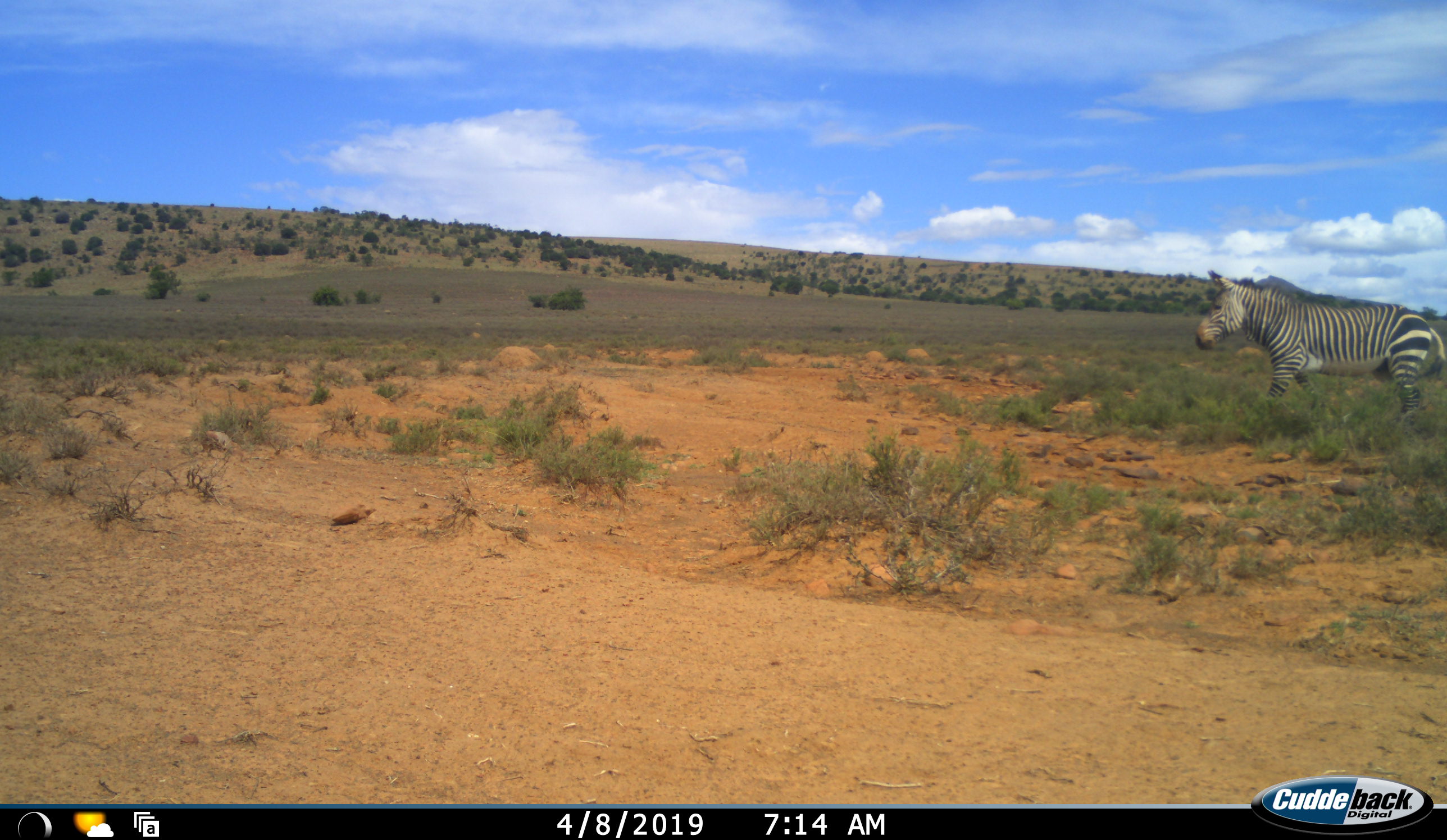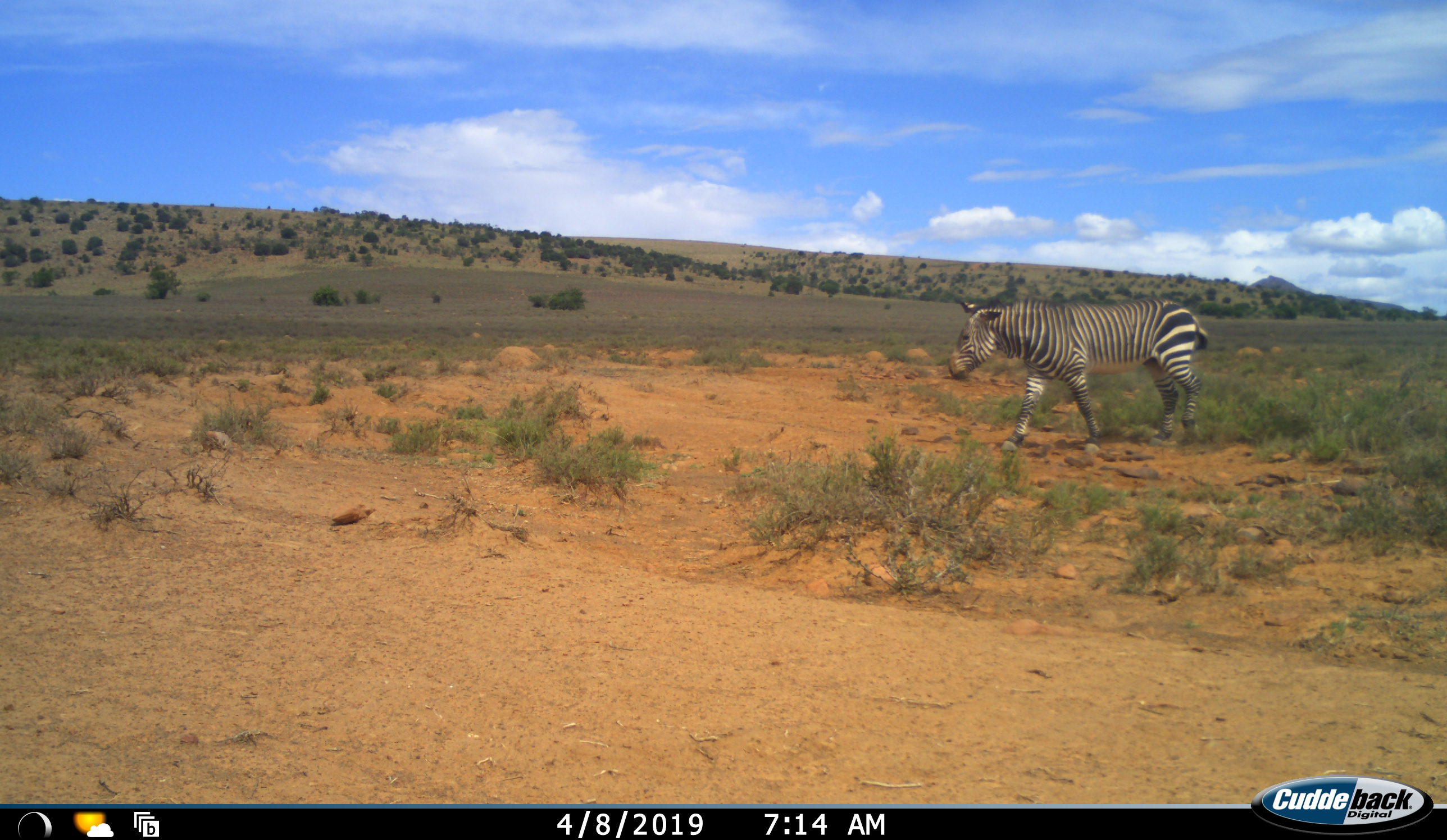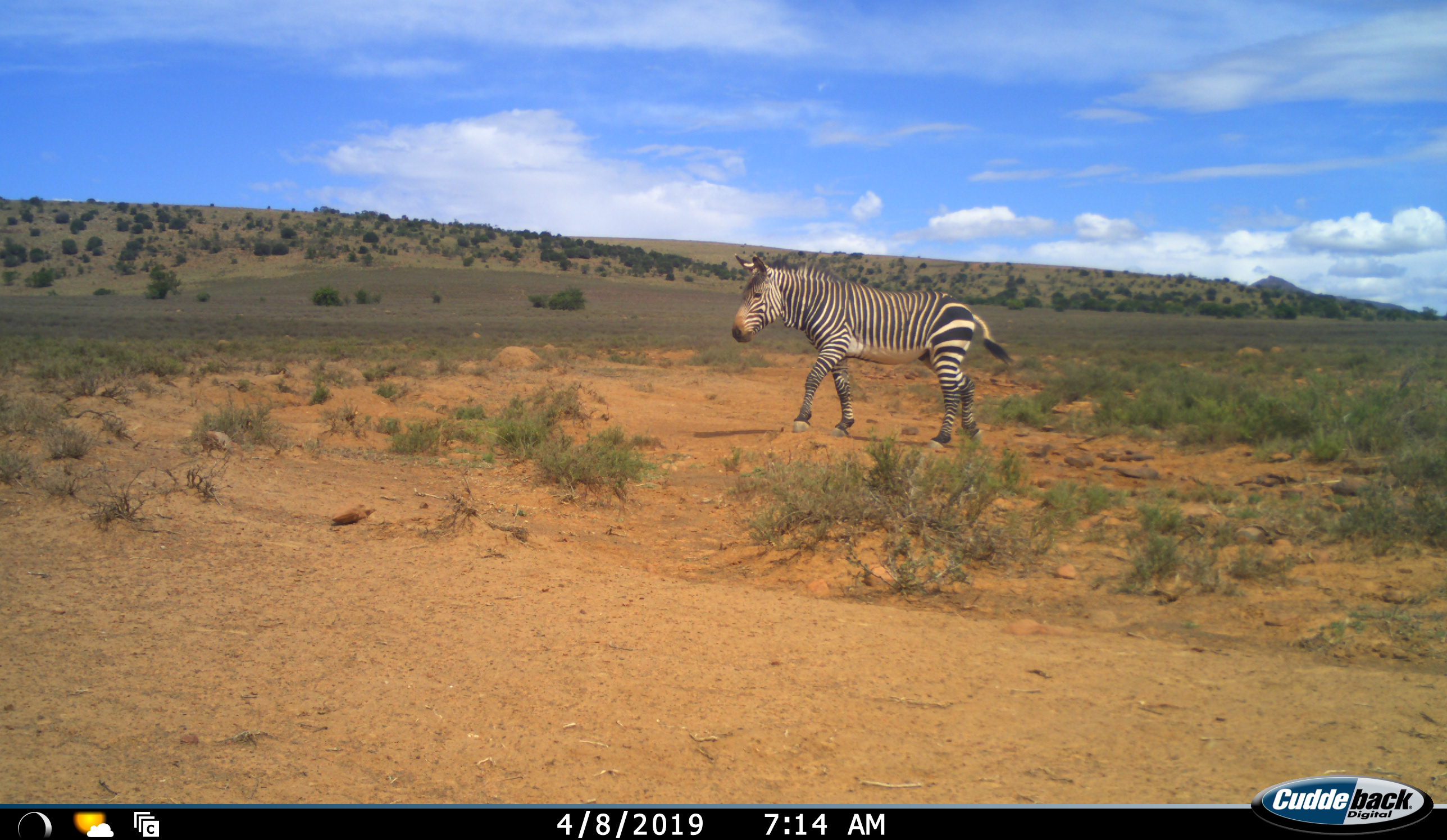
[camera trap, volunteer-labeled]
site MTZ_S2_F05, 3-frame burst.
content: unidentified animal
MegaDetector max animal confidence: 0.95